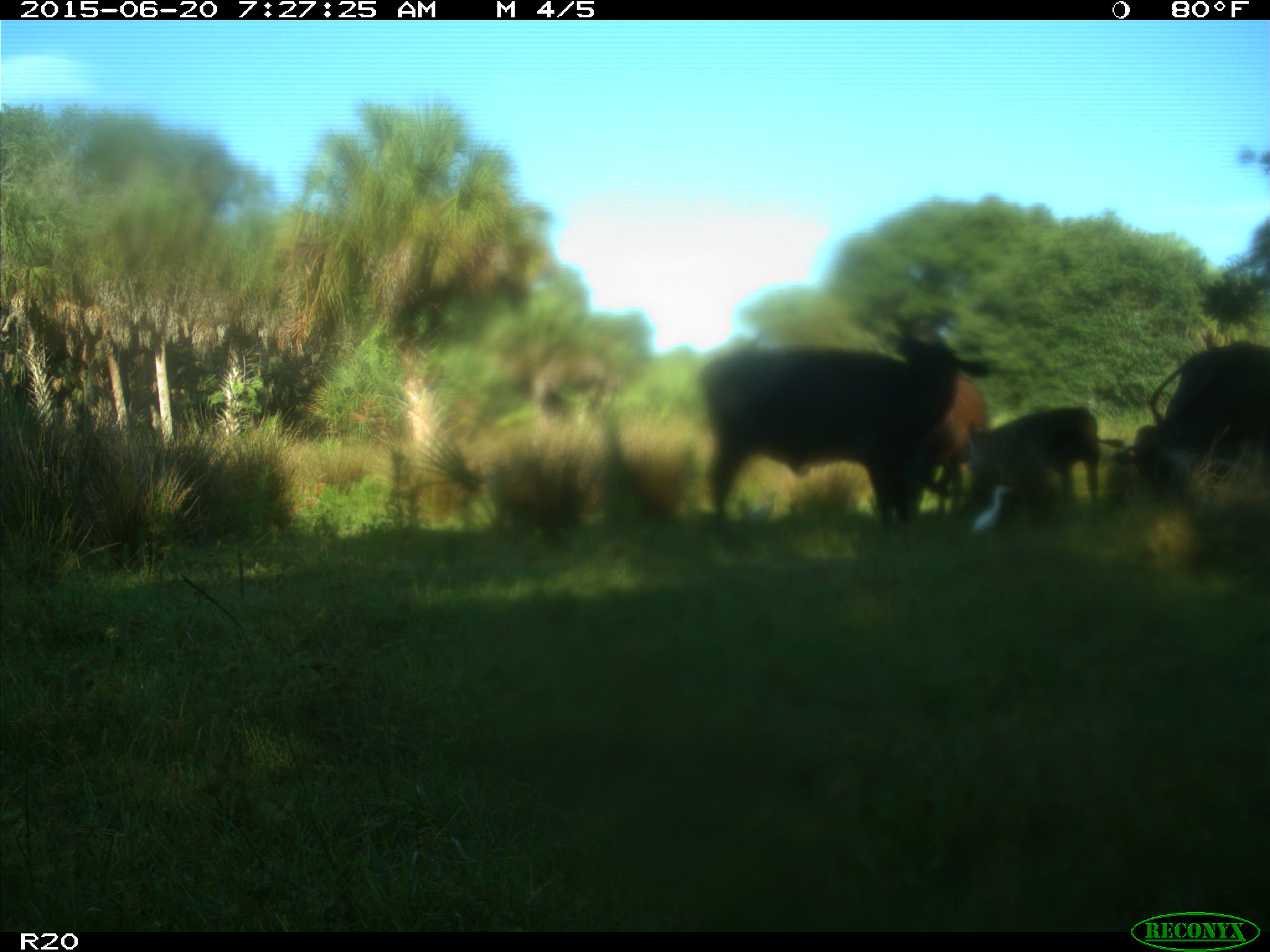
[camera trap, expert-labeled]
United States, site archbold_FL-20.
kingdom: Animalia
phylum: Chordata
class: Mammalia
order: Artiodactyla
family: Bovidae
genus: Bos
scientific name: Bos taurus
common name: domestic cow